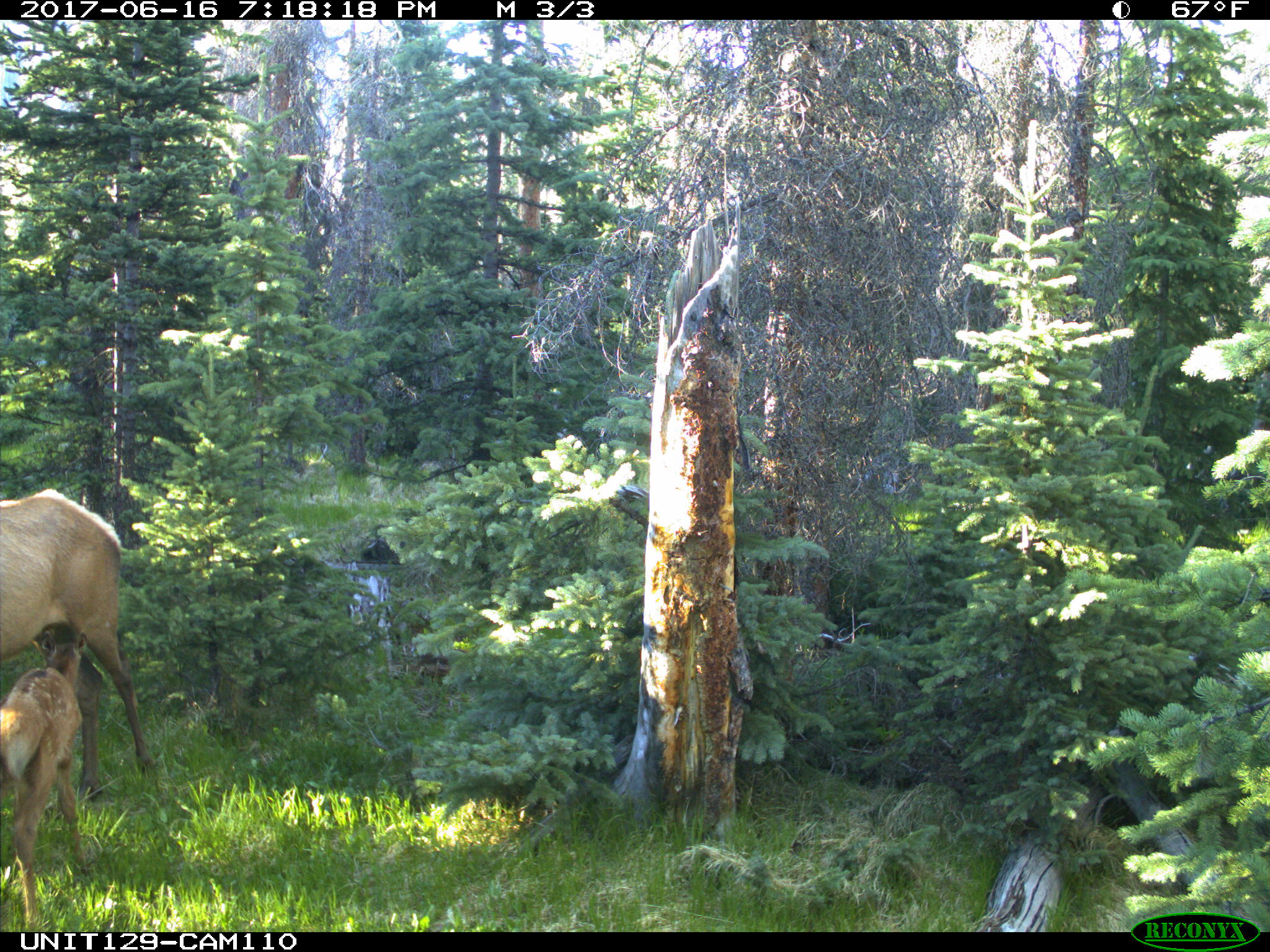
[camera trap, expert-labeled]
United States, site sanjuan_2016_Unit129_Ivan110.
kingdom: Animalia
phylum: Chordata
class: Mammalia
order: Artiodactyla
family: Cervidae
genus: Cervus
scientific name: Cervus elaphus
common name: red deer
Cervus elaphus (red deer).